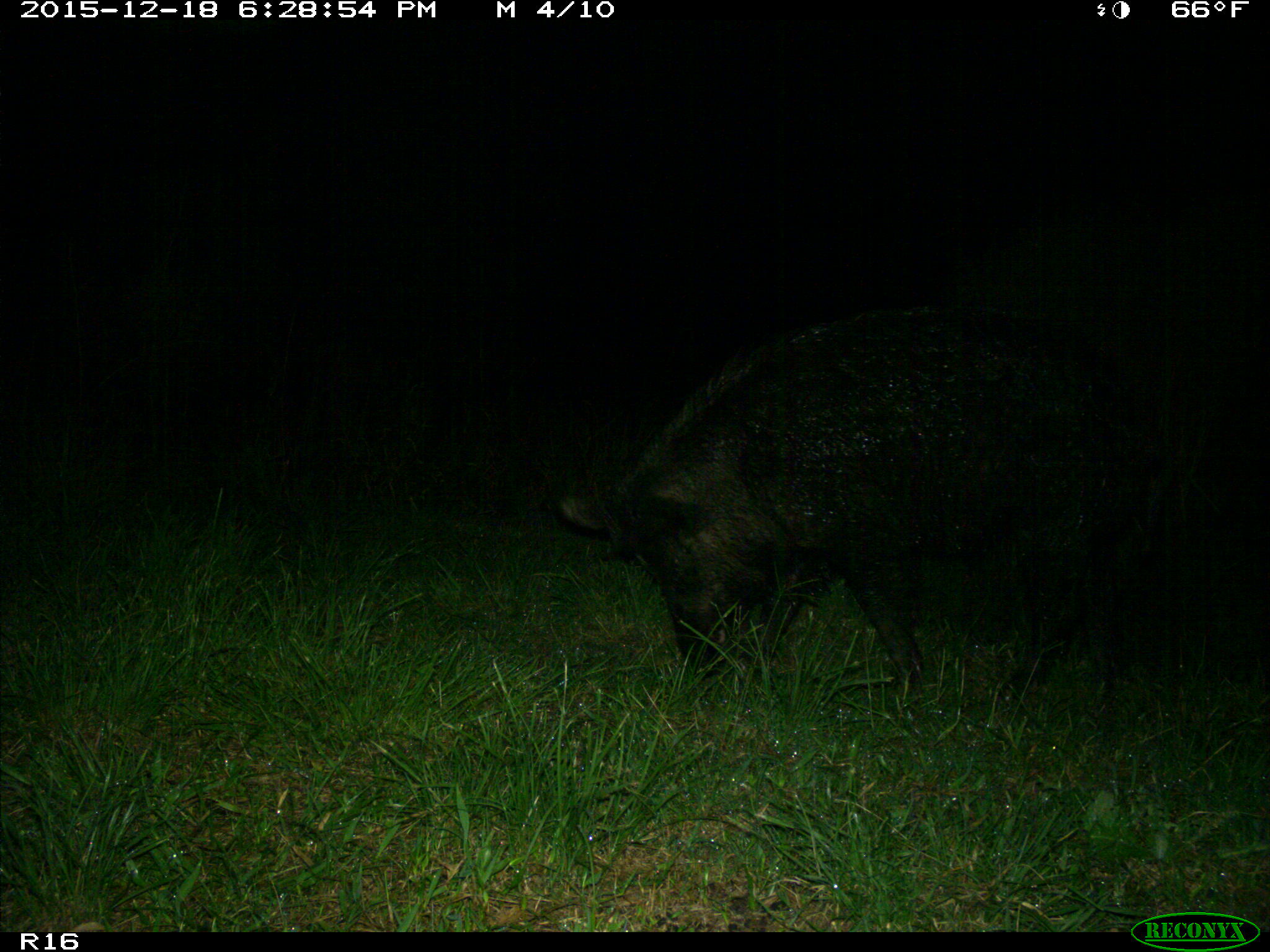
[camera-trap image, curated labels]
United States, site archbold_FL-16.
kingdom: Animalia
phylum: Chordata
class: Mammalia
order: Artiodactyla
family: Suidae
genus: Sus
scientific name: Sus scrofa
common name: wild boar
Sus scrofa (wild boar).